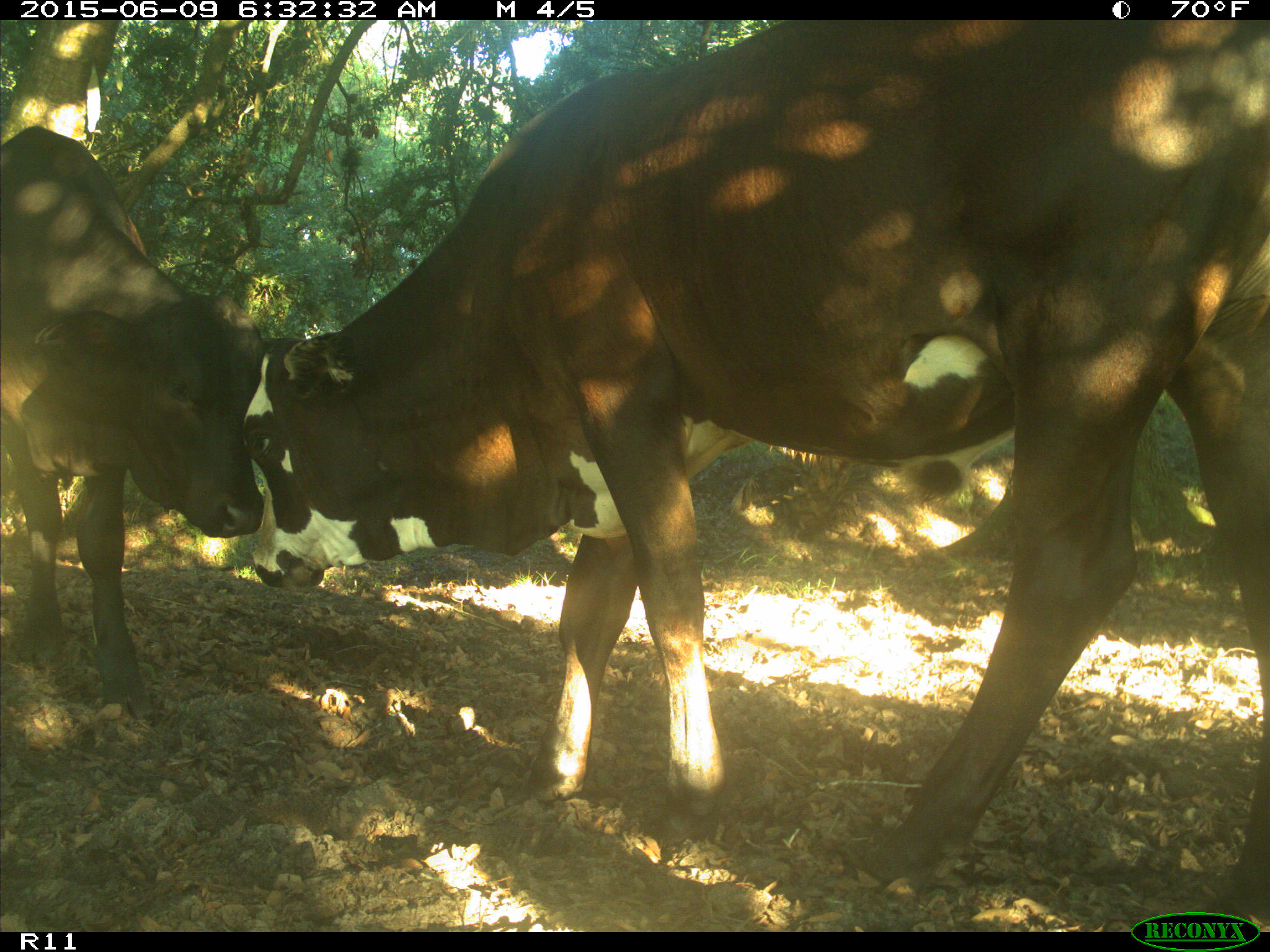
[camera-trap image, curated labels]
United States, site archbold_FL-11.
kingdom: Animalia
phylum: Chordata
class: Mammalia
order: Artiodactyla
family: Bovidae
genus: Bos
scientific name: Bos taurus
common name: domestic cow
Bos taurus (domestic cow).